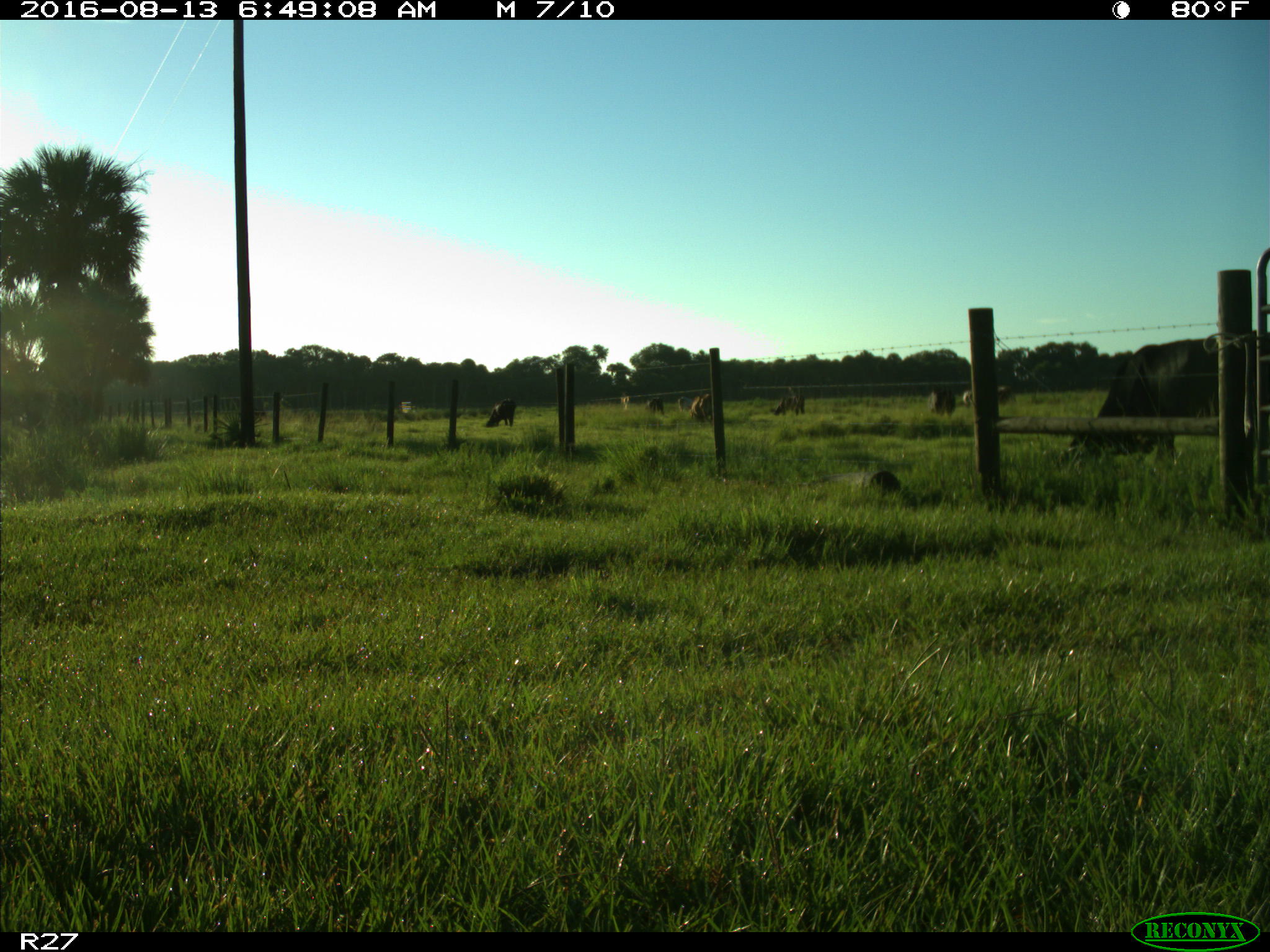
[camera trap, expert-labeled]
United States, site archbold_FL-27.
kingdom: Animalia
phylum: Chordata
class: Mammalia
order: Artiodactyla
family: Bovidae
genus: Bos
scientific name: Bos taurus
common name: domestic cow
Bos taurus (domestic cow).